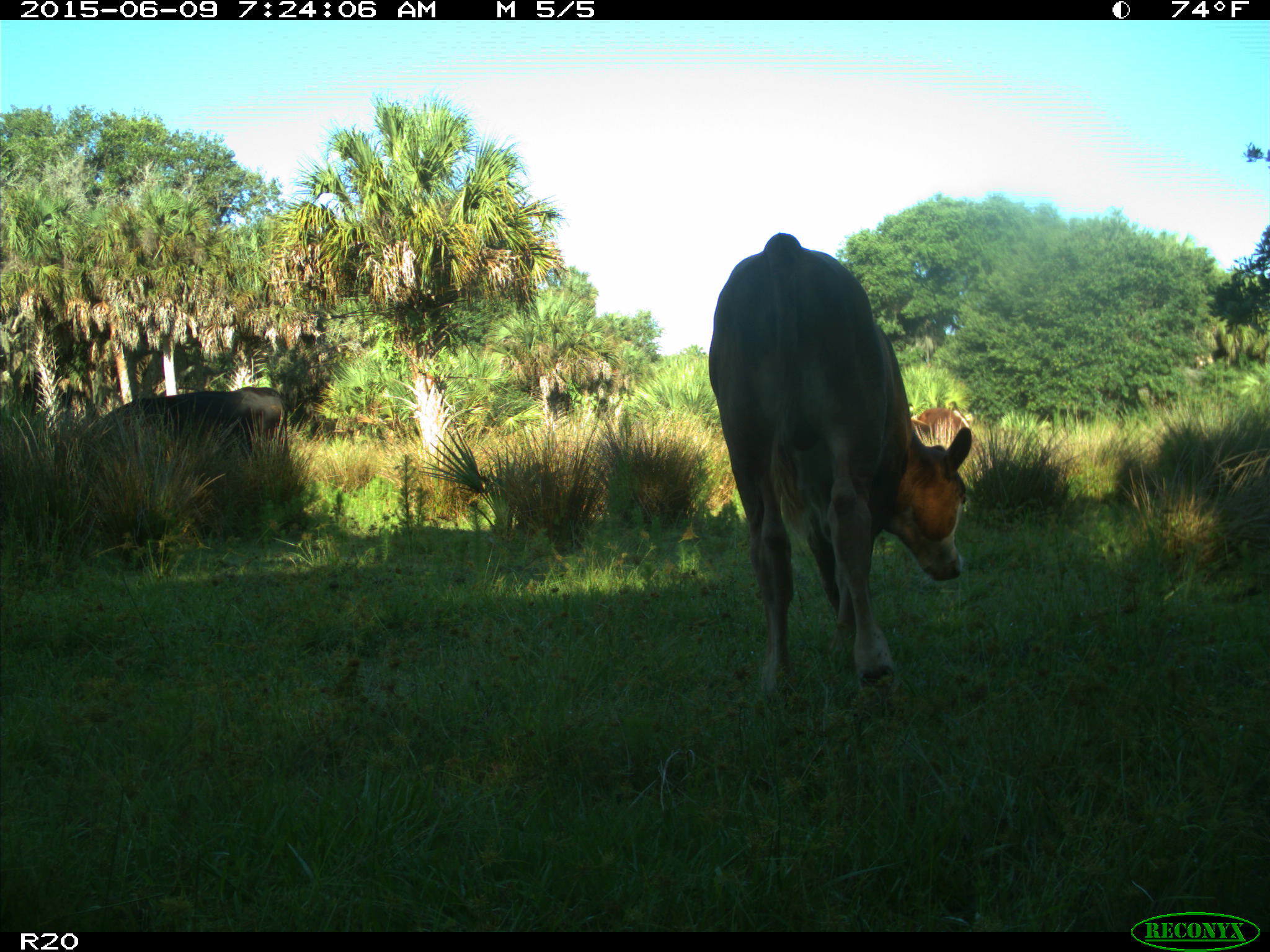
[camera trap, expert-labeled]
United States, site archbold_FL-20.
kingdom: Animalia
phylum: Chordata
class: Mammalia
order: Artiodactyla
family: Bovidae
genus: Bos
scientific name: Bos taurus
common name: domestic cow